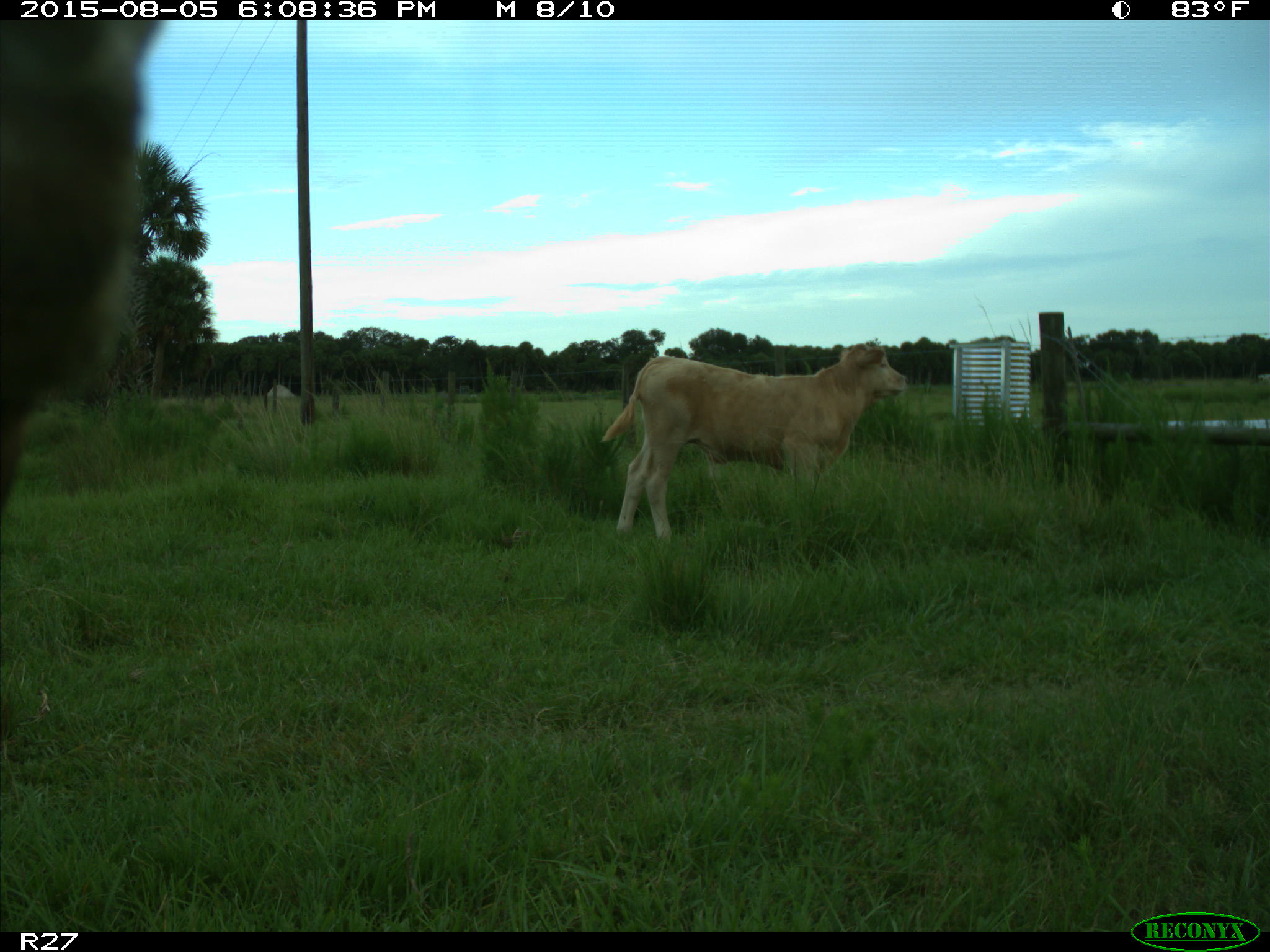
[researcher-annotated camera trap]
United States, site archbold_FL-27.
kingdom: Animalia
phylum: Chordata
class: Mammalia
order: Artiodactyla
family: Bovidae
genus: Bos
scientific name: Bos taurus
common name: domestic cow